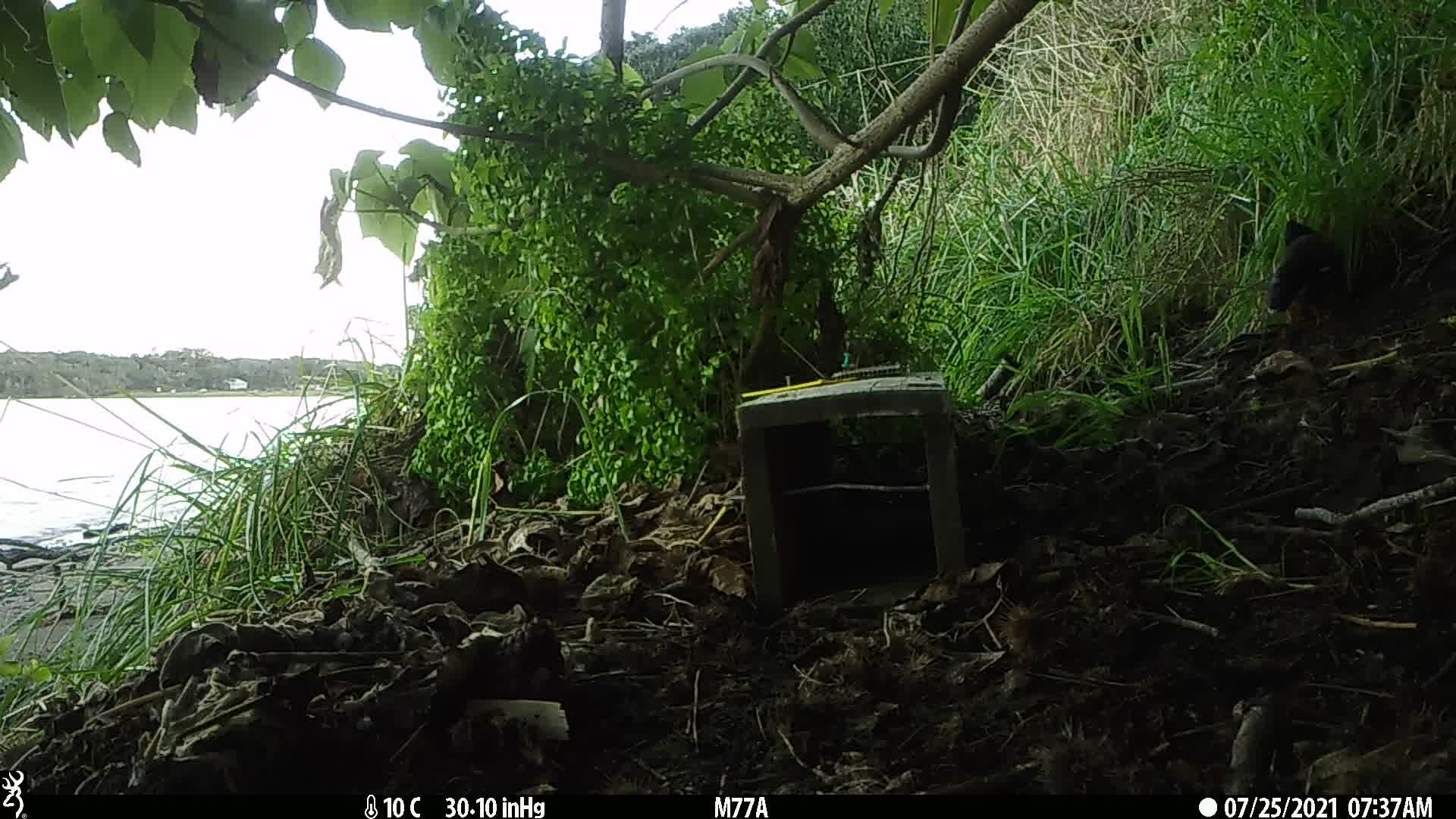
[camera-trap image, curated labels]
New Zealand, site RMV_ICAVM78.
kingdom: Animalia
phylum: Chordata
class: Aves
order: Passeriformes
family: Sturnidae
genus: Acridotheres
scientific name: Acridotheres tristis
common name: common myna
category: myna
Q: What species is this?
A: Myna (common myna) (Acridotheres tristis).